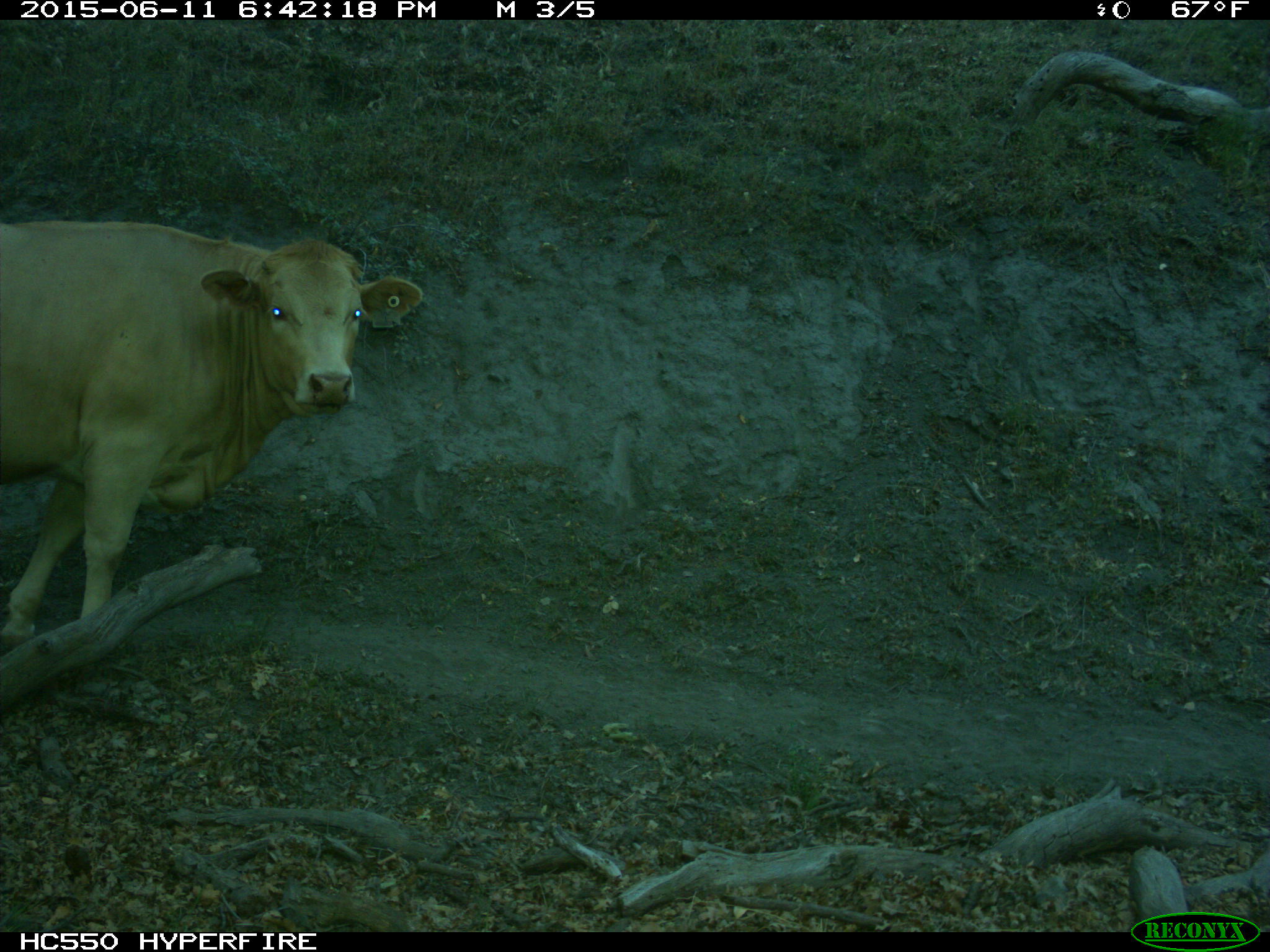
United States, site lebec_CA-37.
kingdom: Animalia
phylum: Chordata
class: Mammalia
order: Artiodactyla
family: Bovidae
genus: Bos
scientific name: Bos taurus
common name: domestic cow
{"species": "Bos taurus (domestic cow)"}